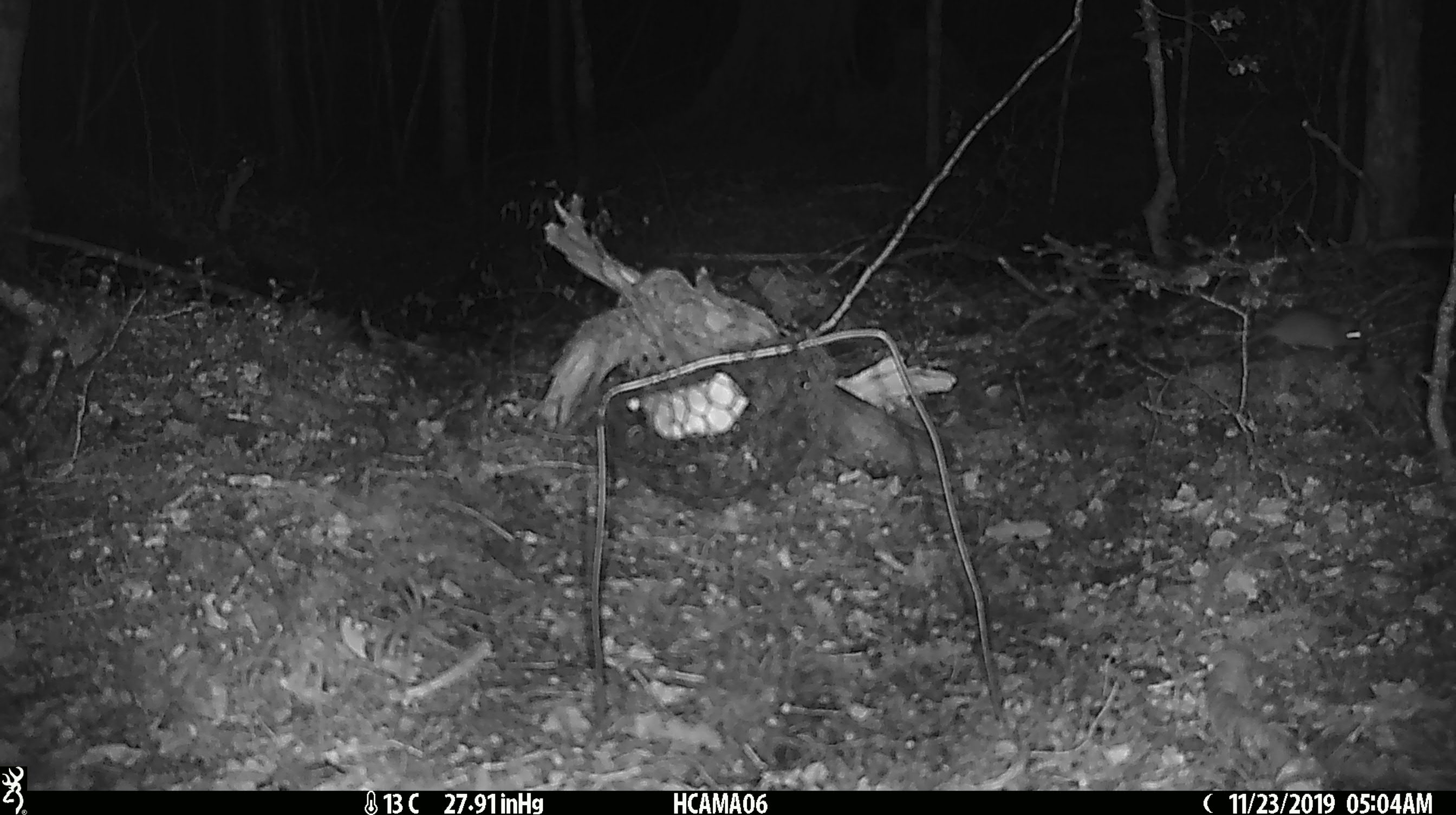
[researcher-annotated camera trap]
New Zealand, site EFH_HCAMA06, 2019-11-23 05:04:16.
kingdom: Animalia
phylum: Chordata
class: Mammalia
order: Rodentia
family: Muridae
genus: Mus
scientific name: Mus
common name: mouse